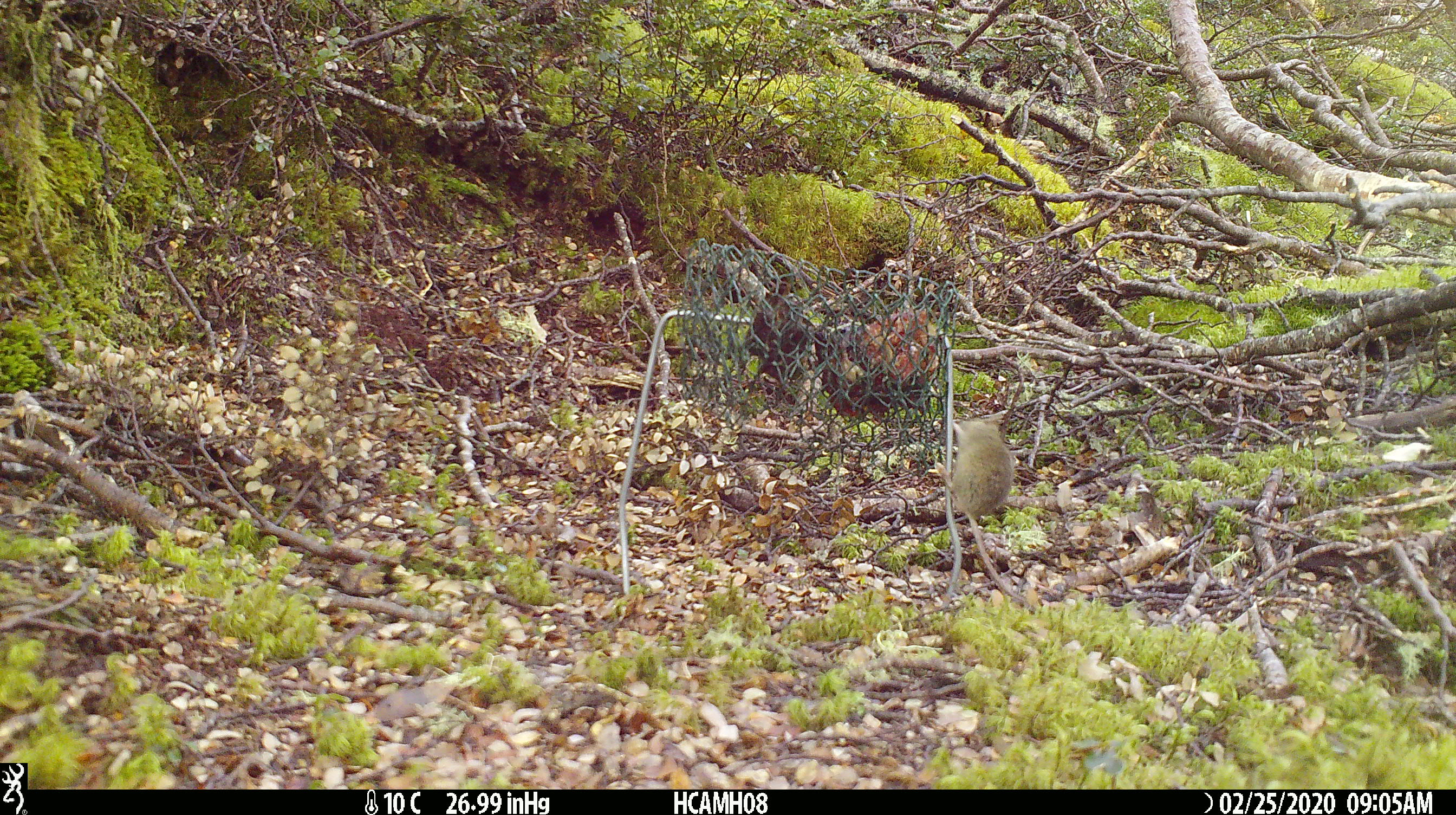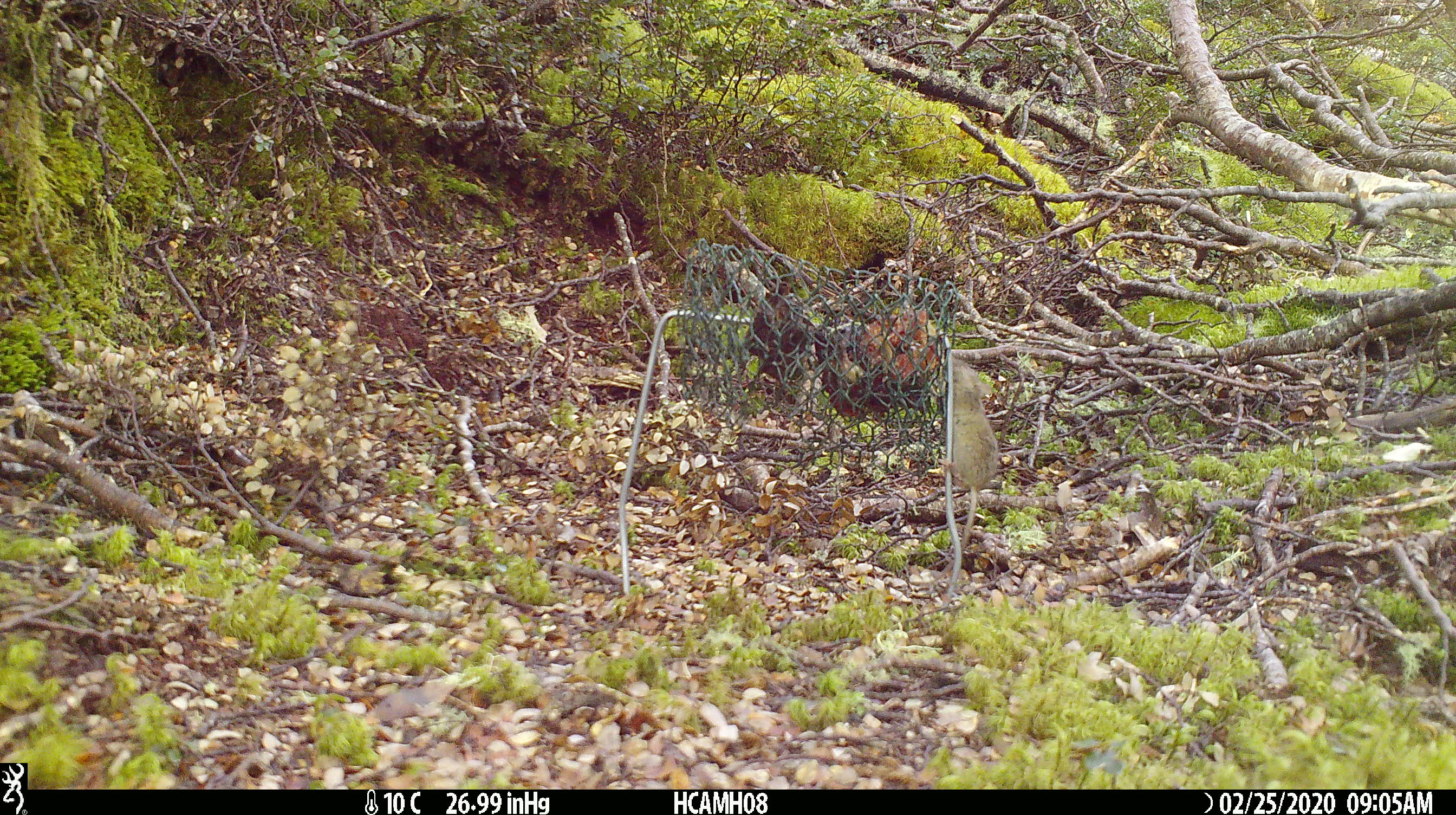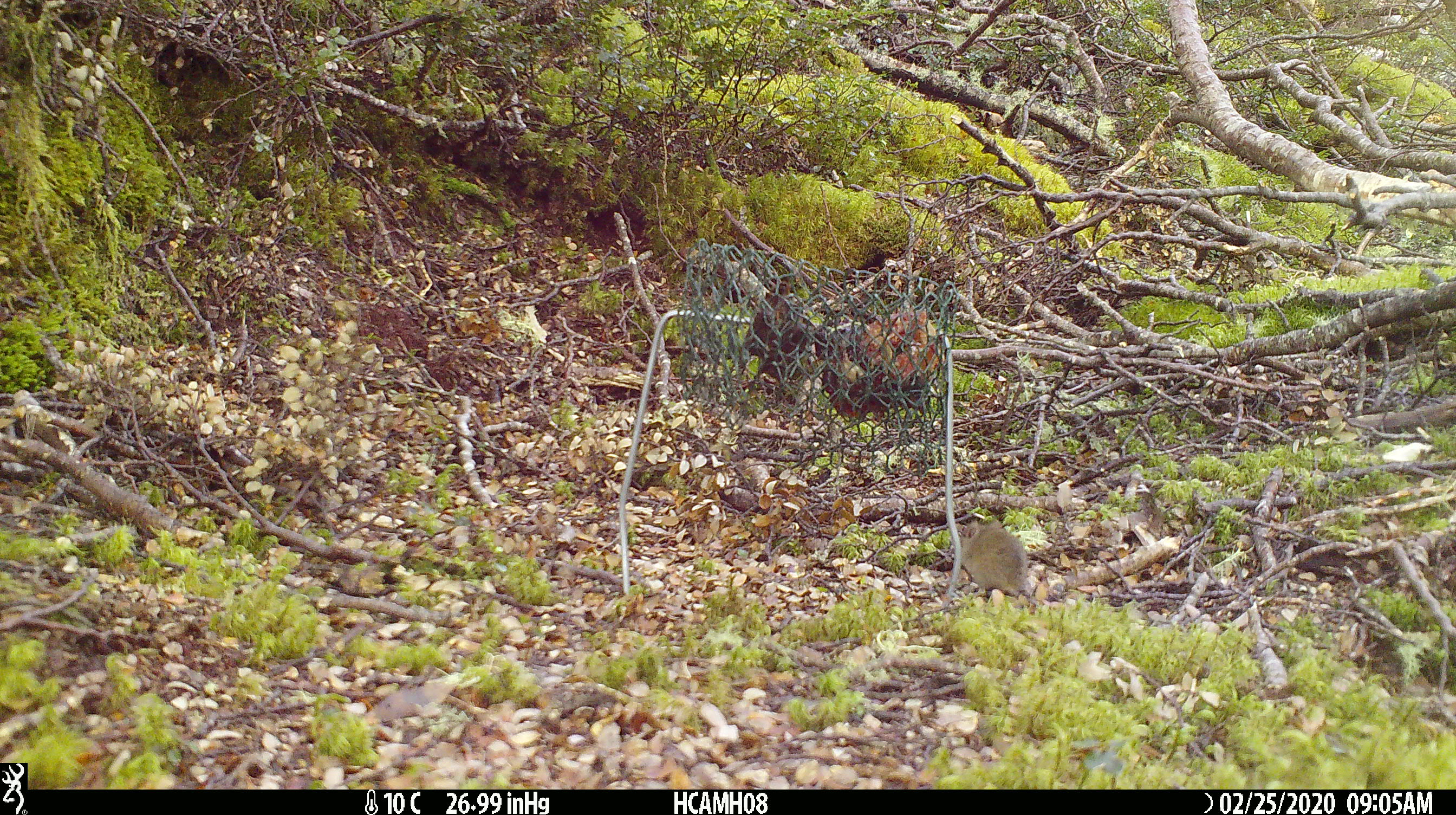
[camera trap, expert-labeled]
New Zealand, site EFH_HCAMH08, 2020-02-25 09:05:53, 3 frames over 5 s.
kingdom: Animalia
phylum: Chordata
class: Mammalia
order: Rodentia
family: Muridae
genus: Mus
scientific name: Mus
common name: mouse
Mouse (Mus).